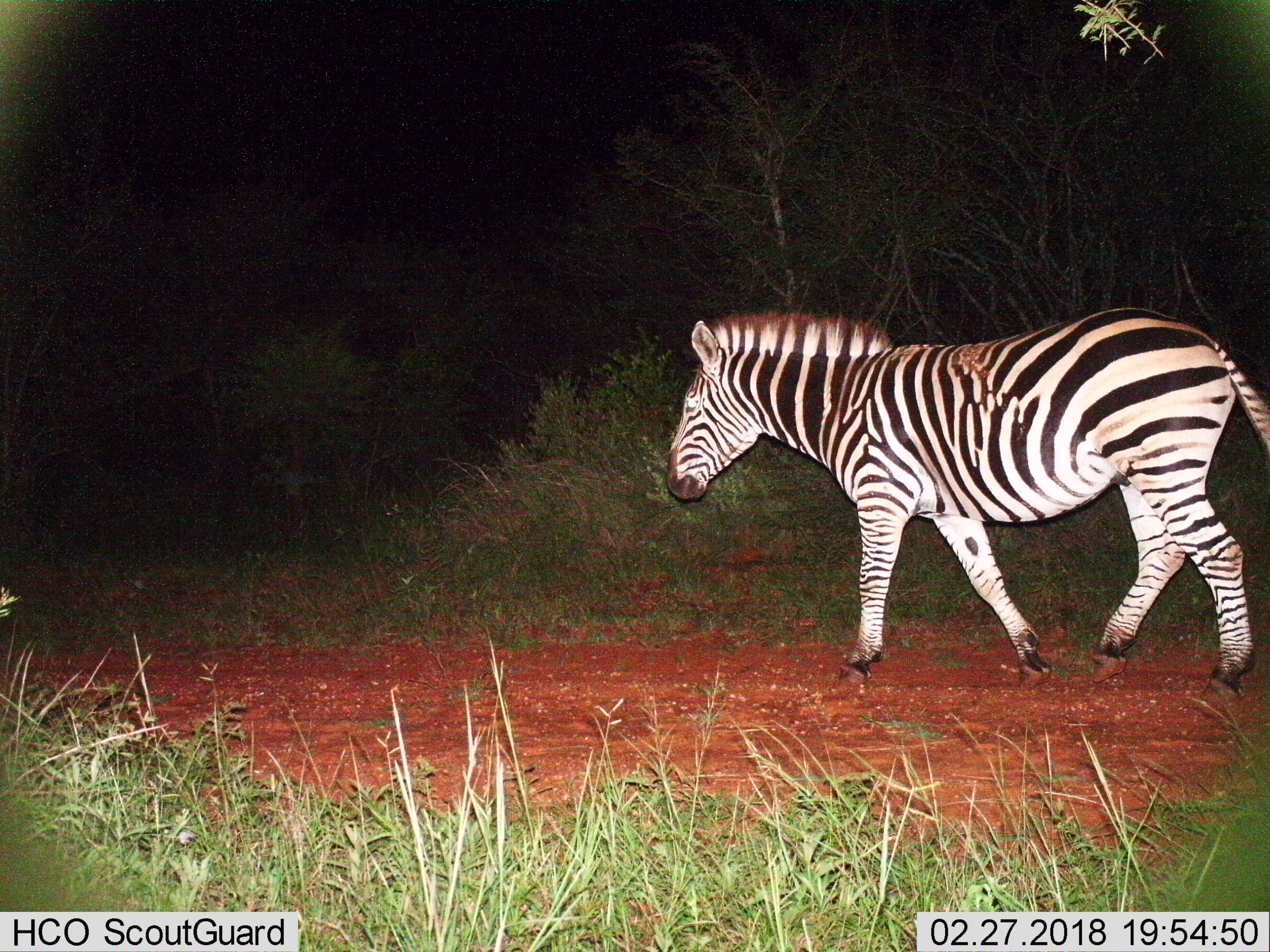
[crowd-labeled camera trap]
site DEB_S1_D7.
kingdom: Animalia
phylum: Chordata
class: Mammalia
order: Perissodactyla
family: Equidae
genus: Equus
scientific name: Equus quagga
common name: plains zebra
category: zebraplains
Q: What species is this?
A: Zebraplains (plains zebra) (Equus quagga).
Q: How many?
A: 1.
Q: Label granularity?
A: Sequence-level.